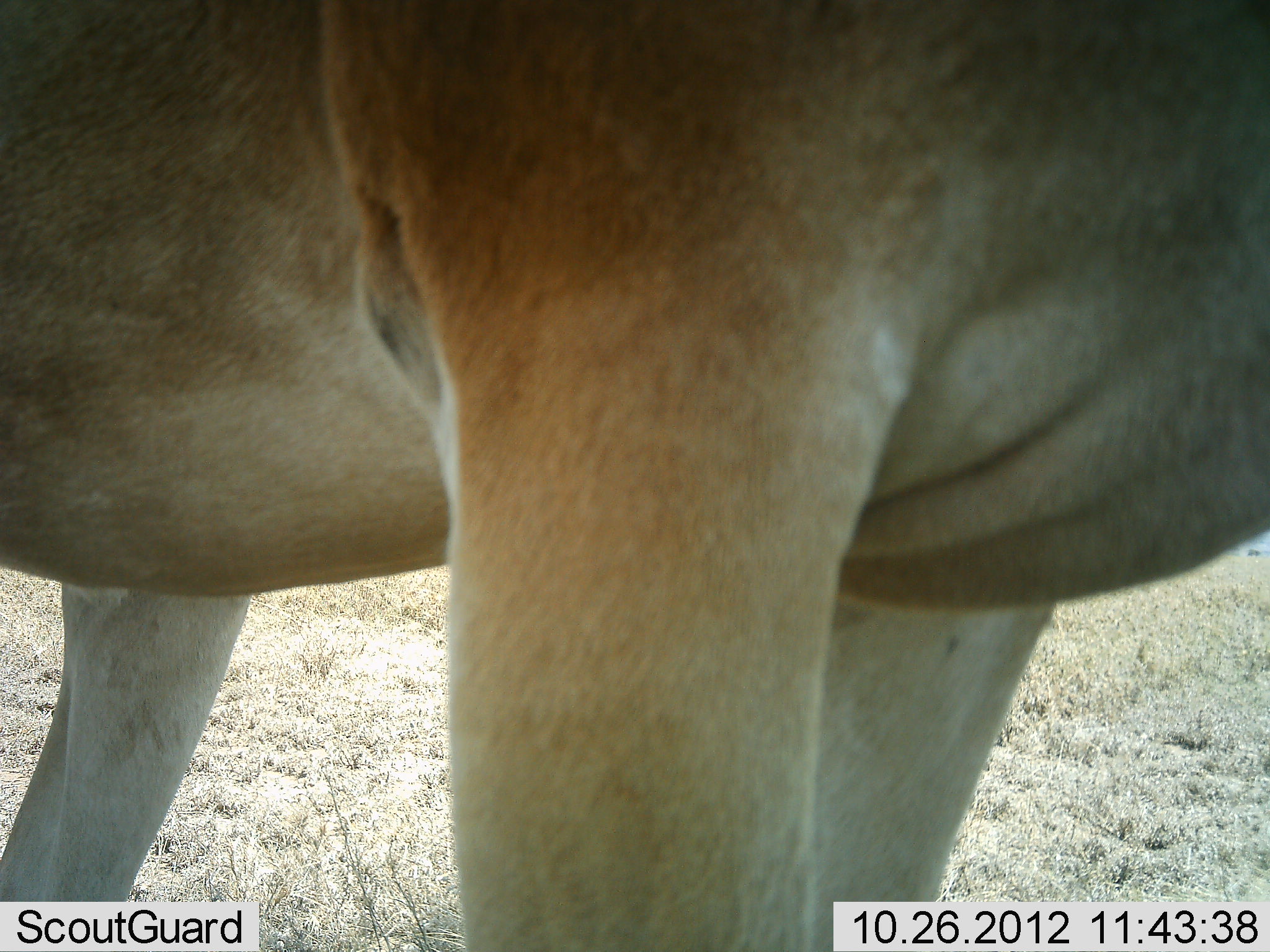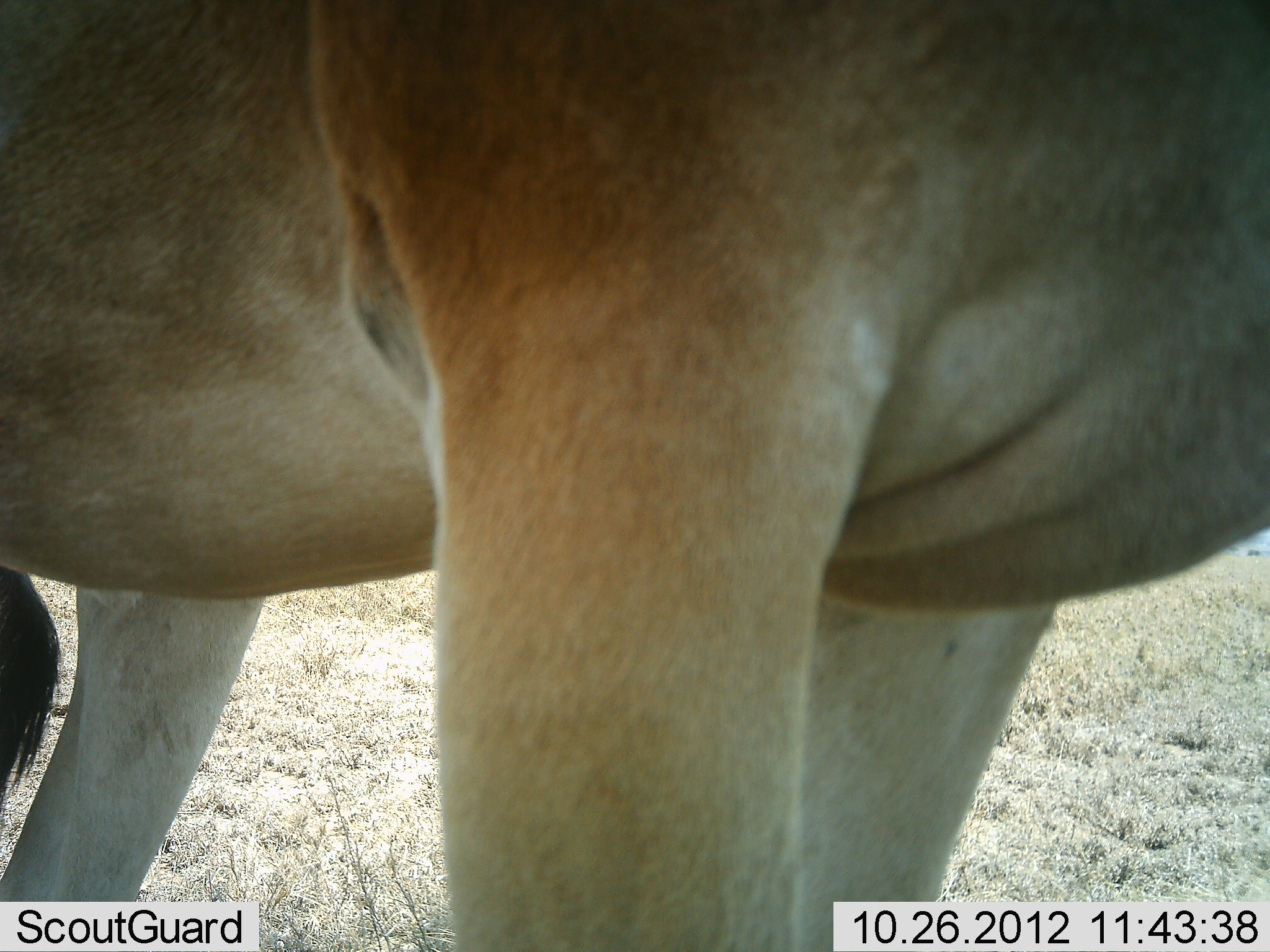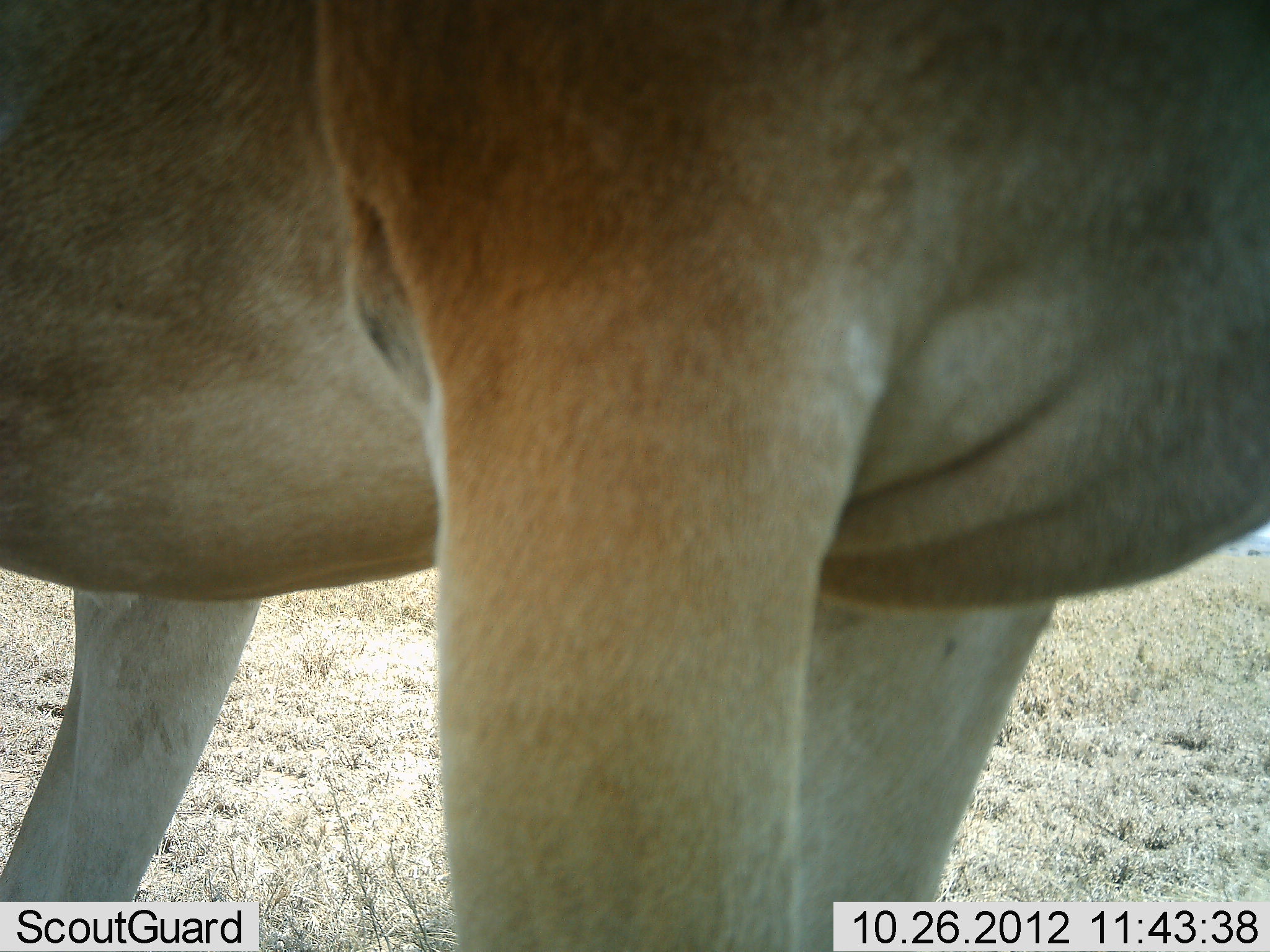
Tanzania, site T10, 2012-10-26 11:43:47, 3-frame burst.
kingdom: Animalia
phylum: Chordata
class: Mammalia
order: Artiodactyla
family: Bovidae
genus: Alcelaphus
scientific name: Alcelaphus buselaphus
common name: hartebeest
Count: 1.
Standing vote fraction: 100%.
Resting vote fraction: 0%.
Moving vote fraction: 0%.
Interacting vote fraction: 0%.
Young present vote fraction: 0%.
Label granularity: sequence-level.